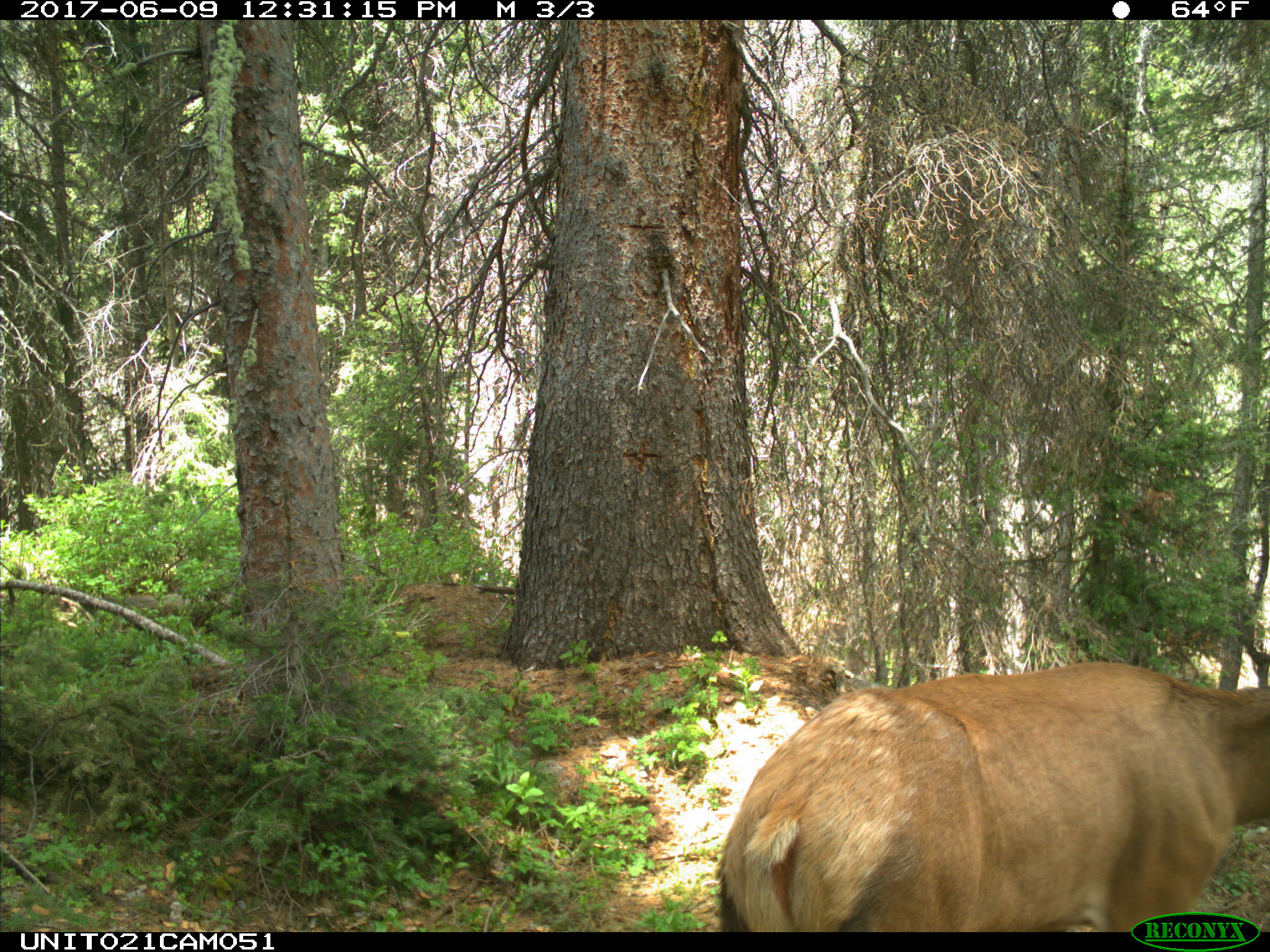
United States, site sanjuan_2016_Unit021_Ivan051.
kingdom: Animalia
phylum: Chordata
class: Mammalia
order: Artiodactyla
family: Cervidae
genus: Cervus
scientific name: Cervus elaphus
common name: red deer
Cervus elaphus (red deer).